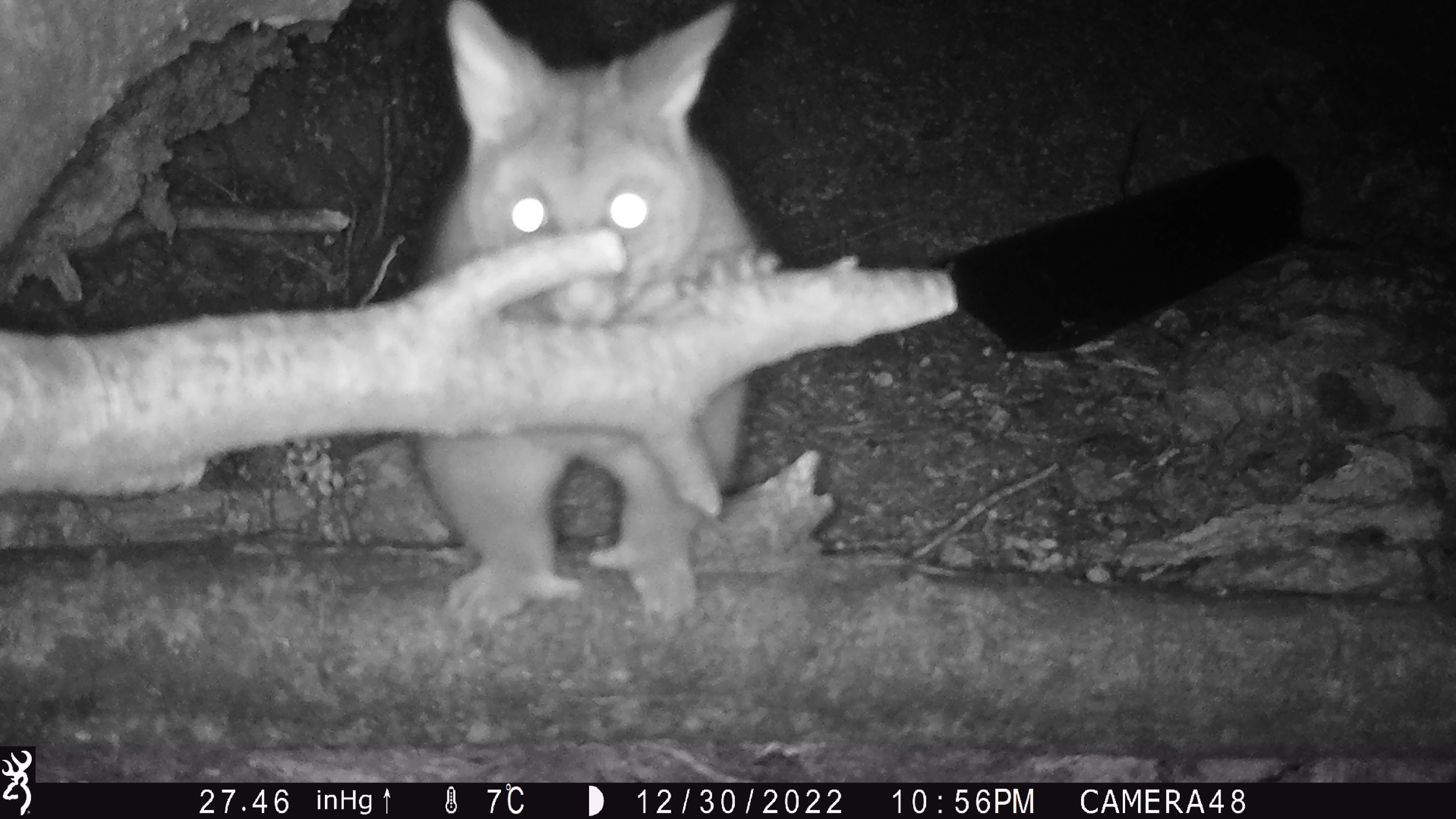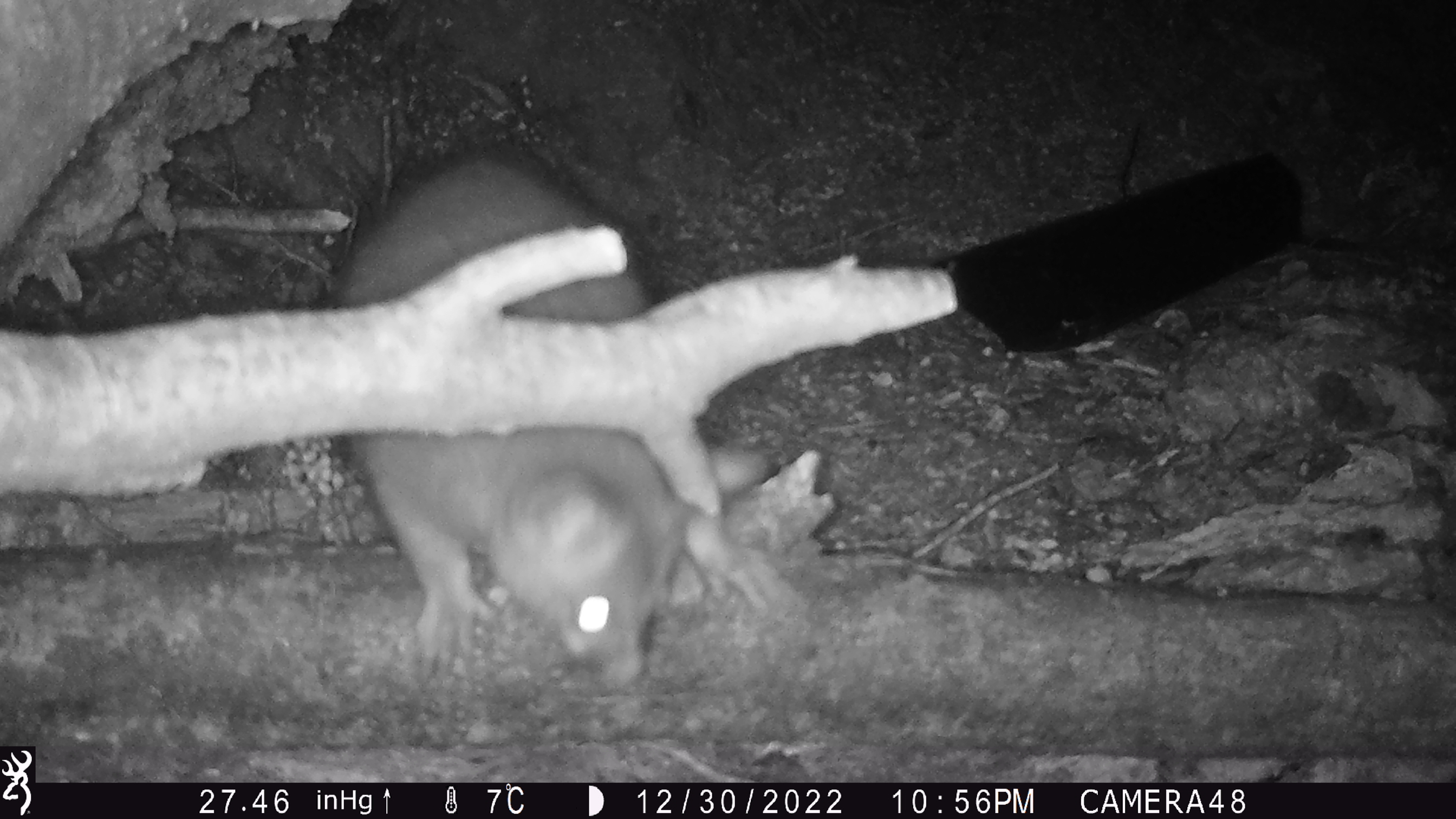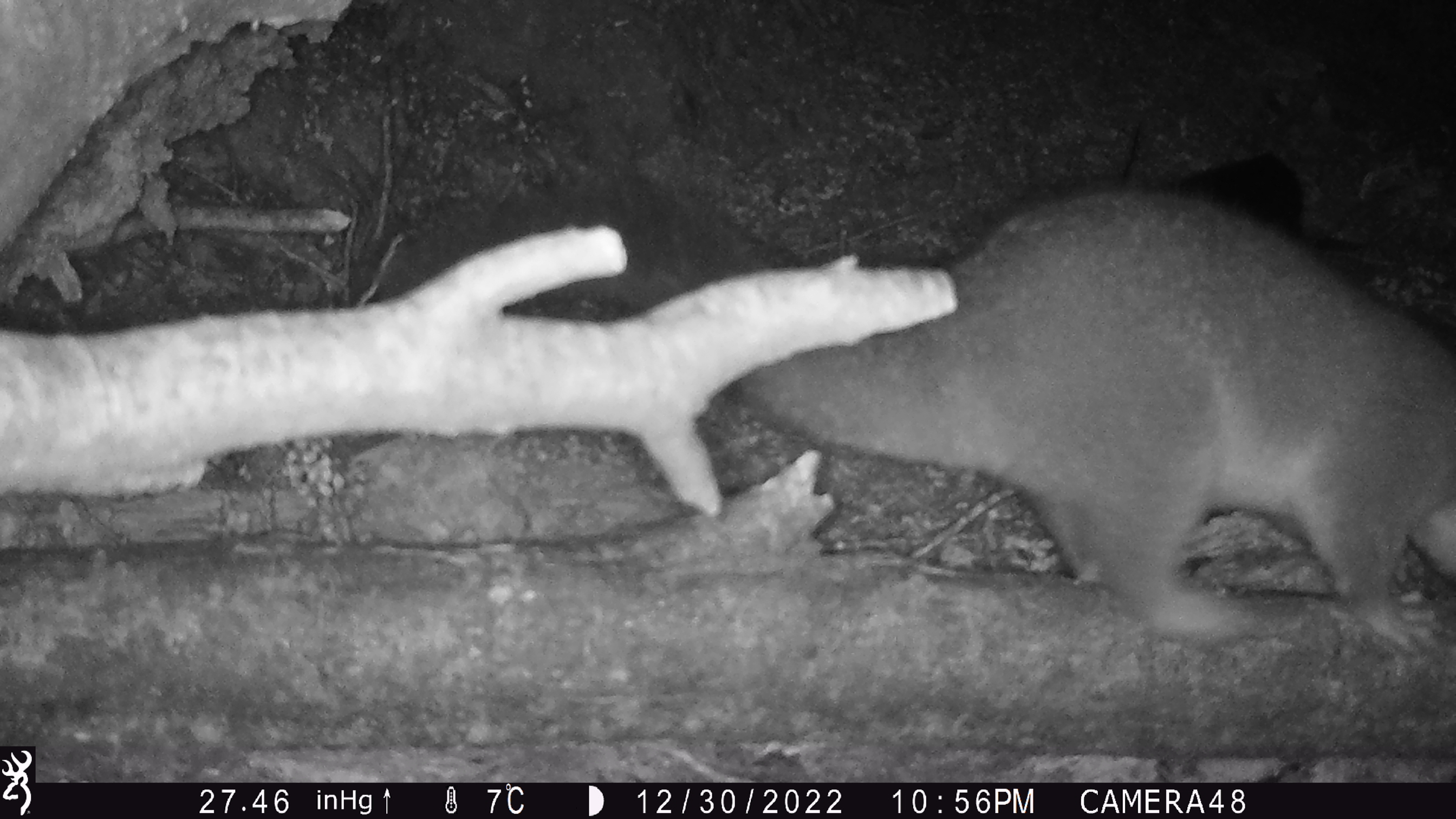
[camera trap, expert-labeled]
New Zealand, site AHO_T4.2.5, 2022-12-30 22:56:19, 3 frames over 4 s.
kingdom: Animalia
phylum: Chordata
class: Mammalia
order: Diprotodontia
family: Phalangeridae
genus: Trichosurus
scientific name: Trichosurus vulpecula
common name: common brushtail possum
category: possum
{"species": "possum (common brushtail possum) (Trichosurus vulpecula)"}